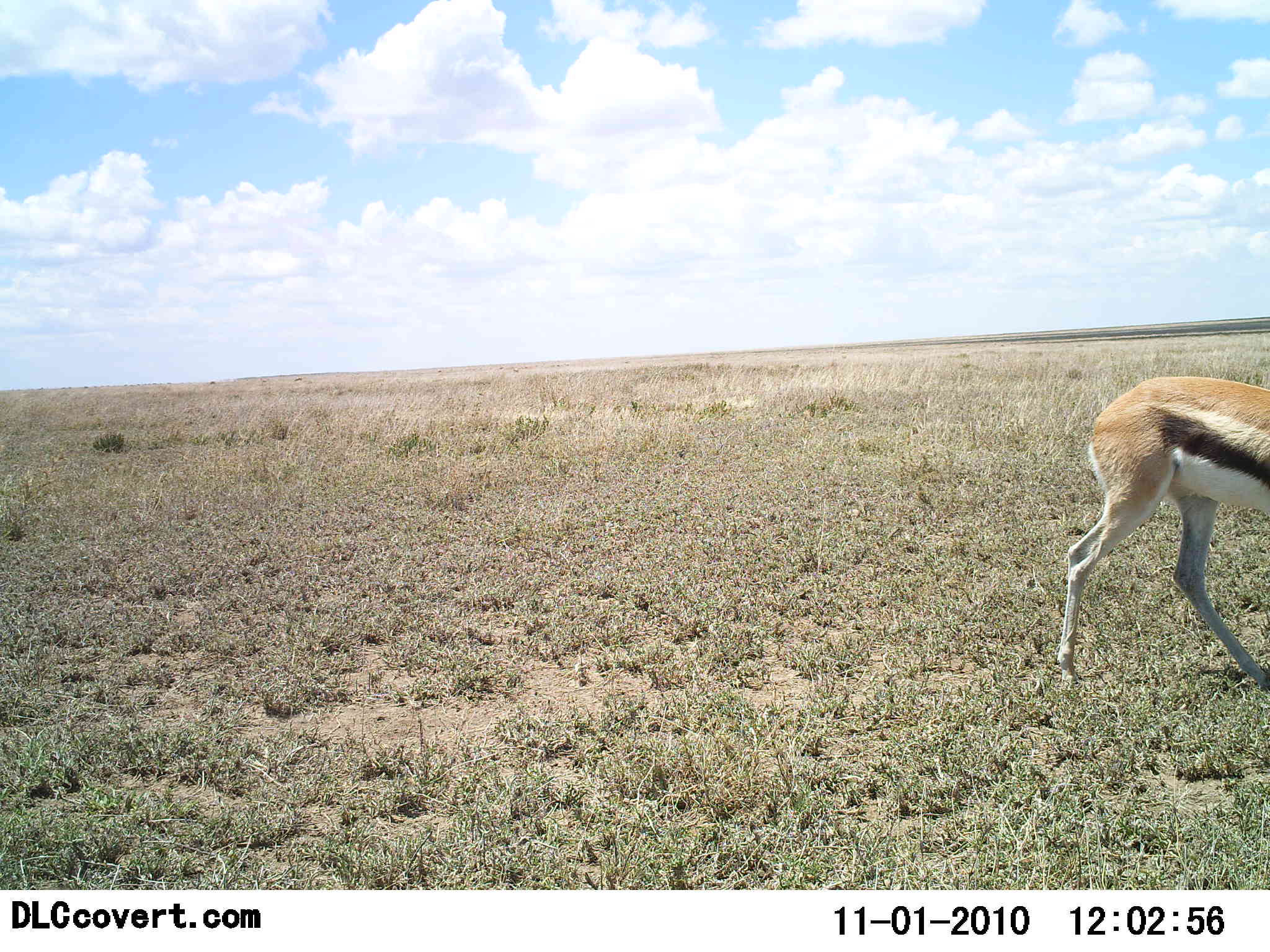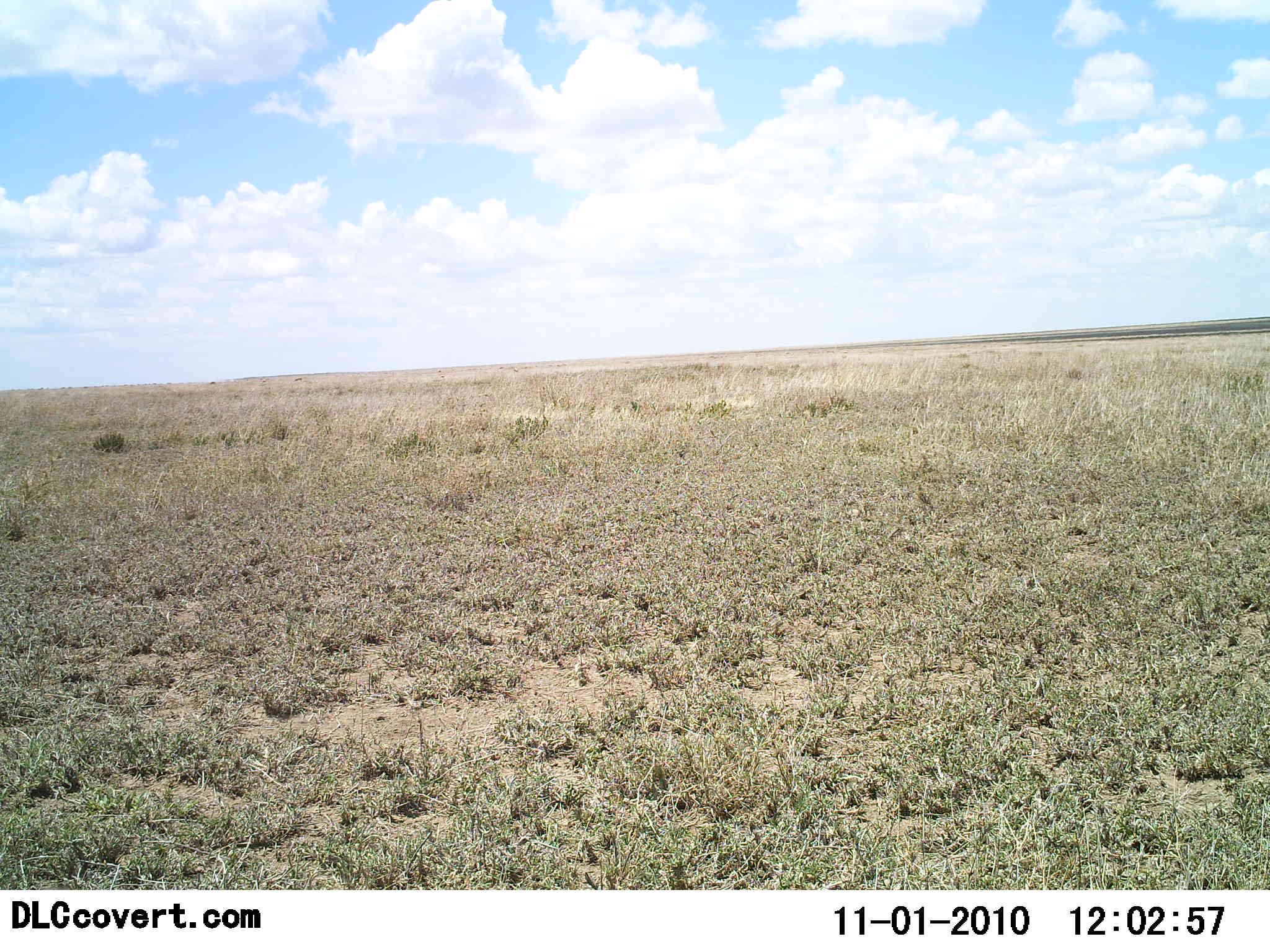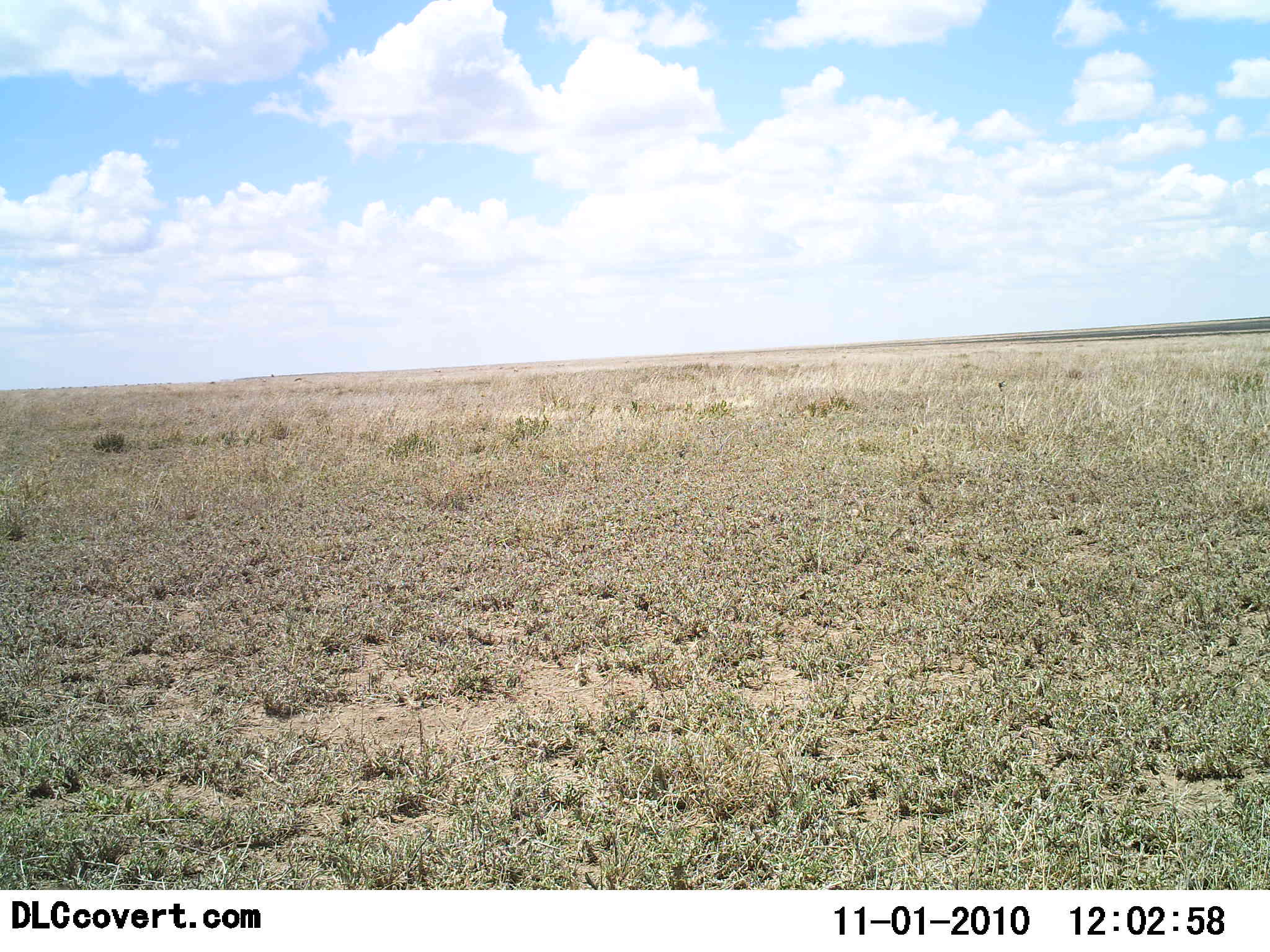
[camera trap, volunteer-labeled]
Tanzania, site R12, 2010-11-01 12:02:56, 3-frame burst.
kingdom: Animalia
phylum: Chordata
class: Mammalia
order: Artiodactyla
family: Bovidae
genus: Eudorcas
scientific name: Eudorcas thomsonii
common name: thomson's gazelle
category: gazellethomsons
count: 1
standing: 0%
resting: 0%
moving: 100%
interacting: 0%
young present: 0%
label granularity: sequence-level